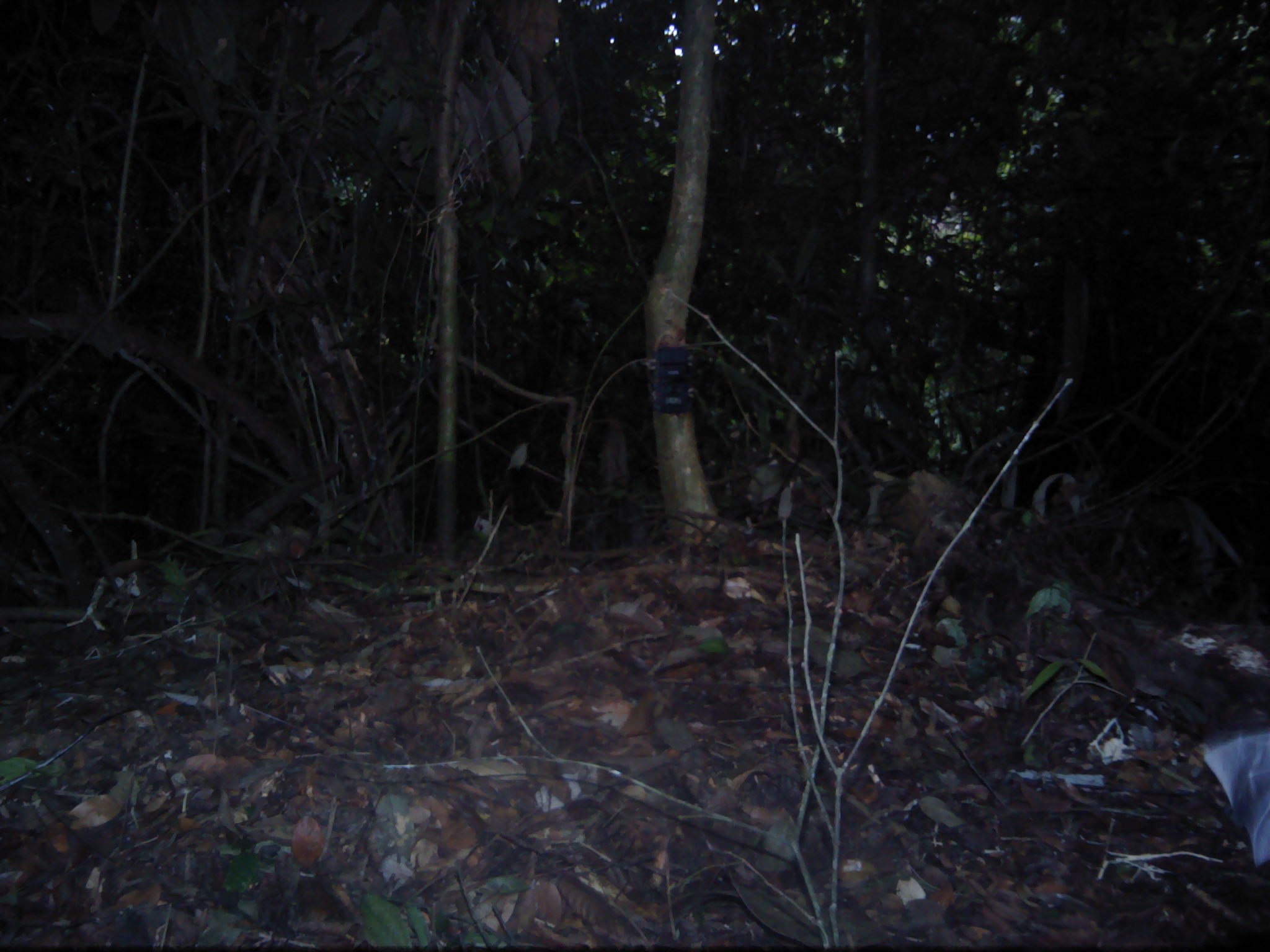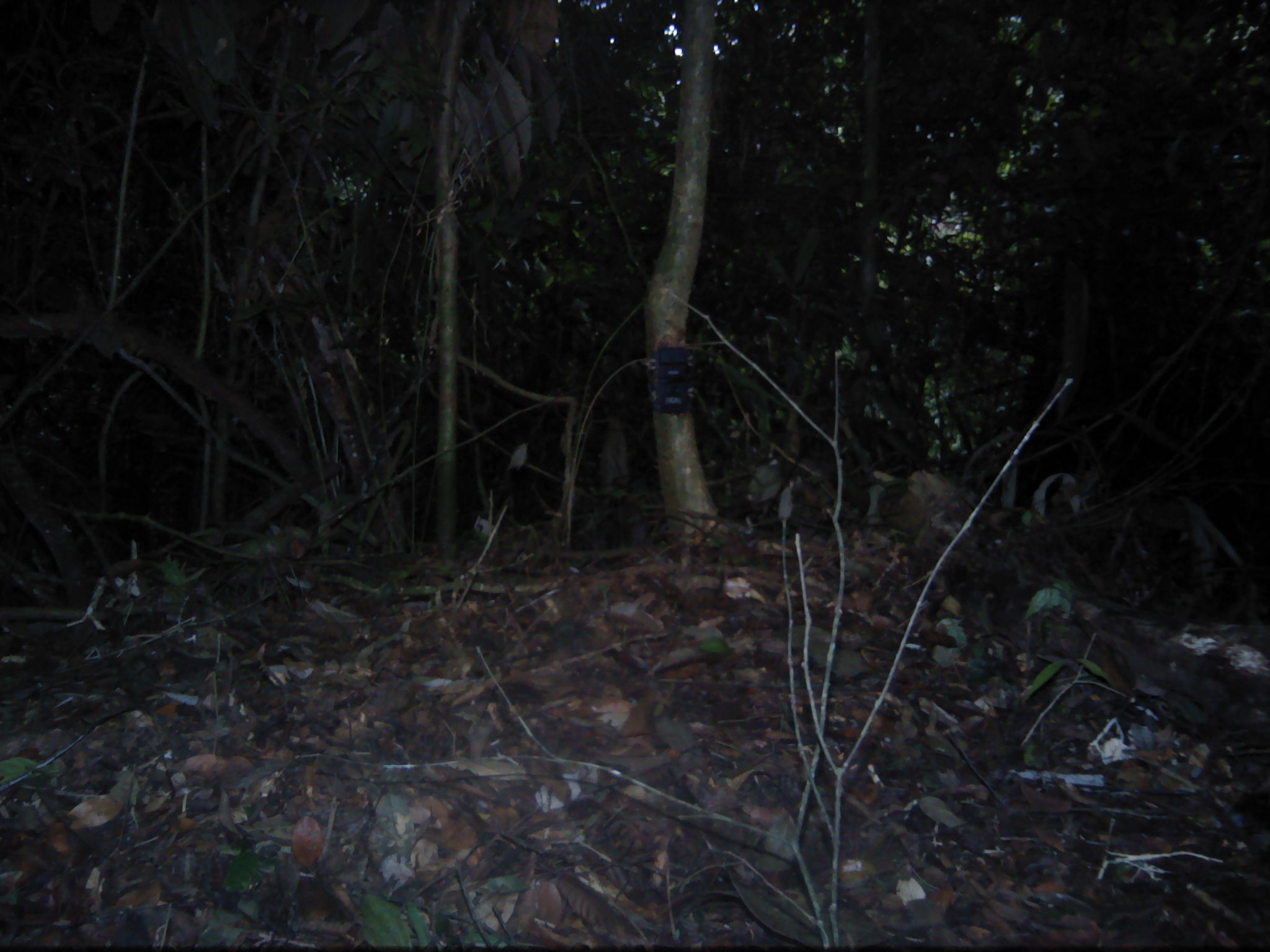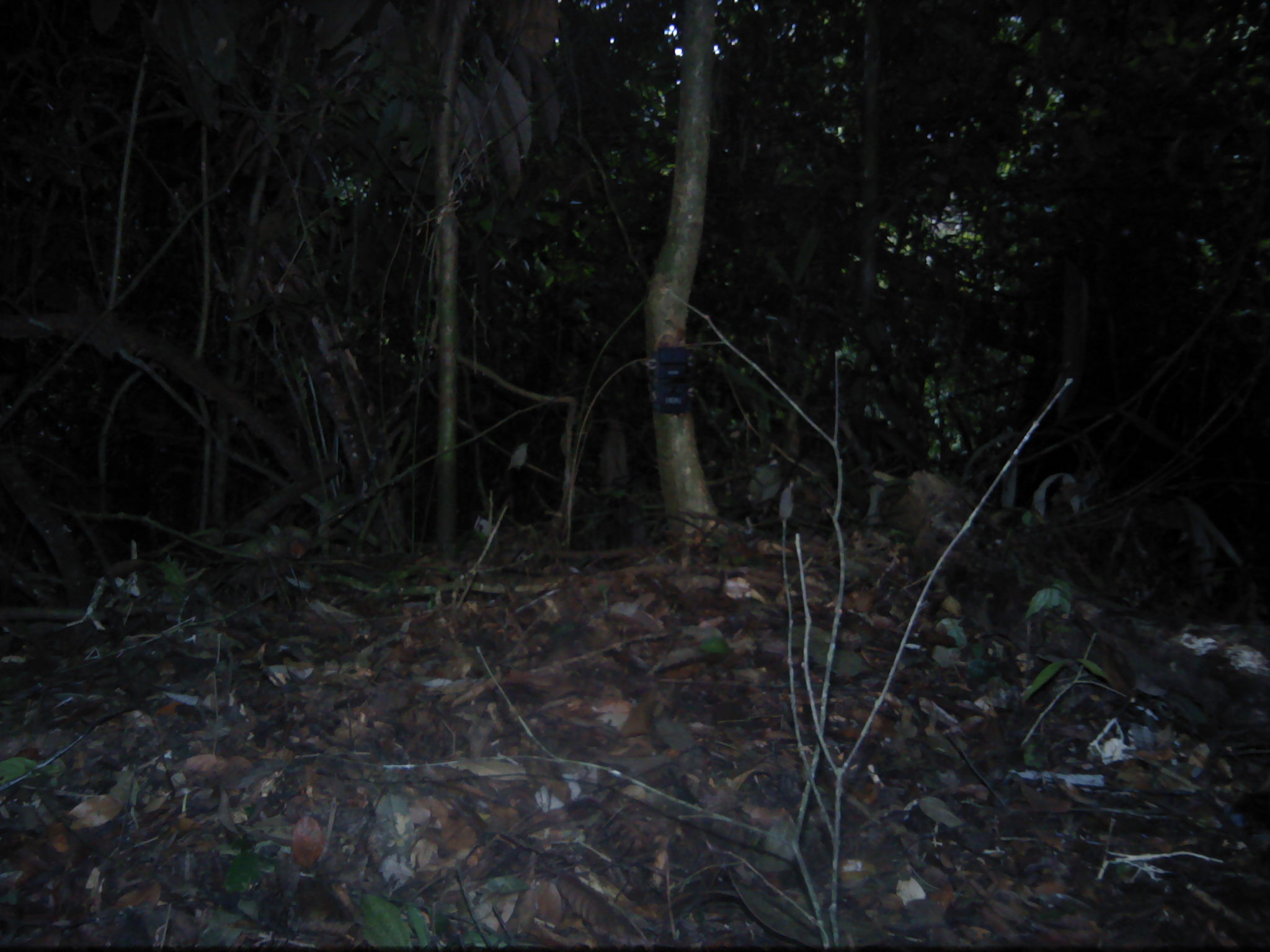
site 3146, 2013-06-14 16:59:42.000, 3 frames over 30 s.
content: unidentified animal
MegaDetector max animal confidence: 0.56